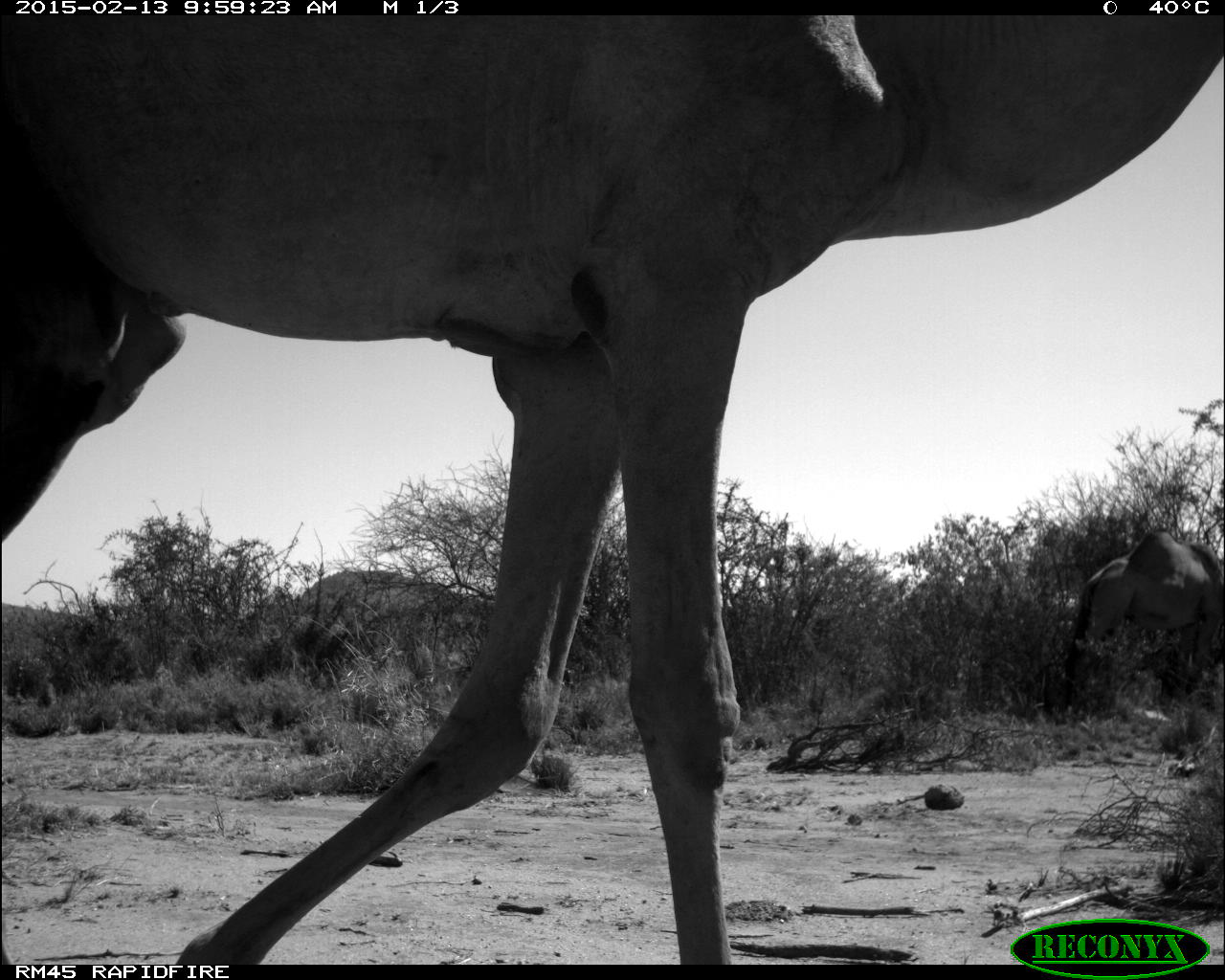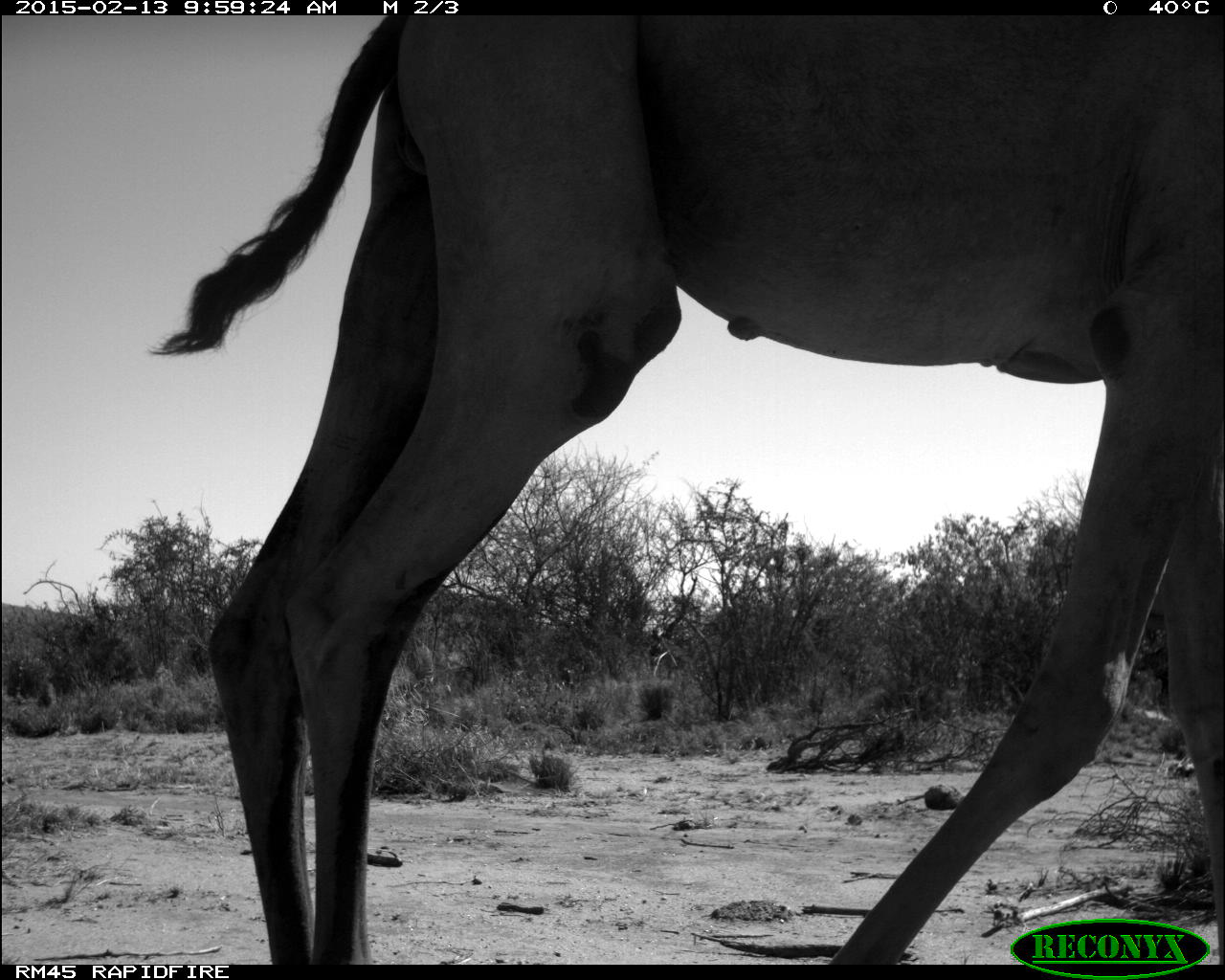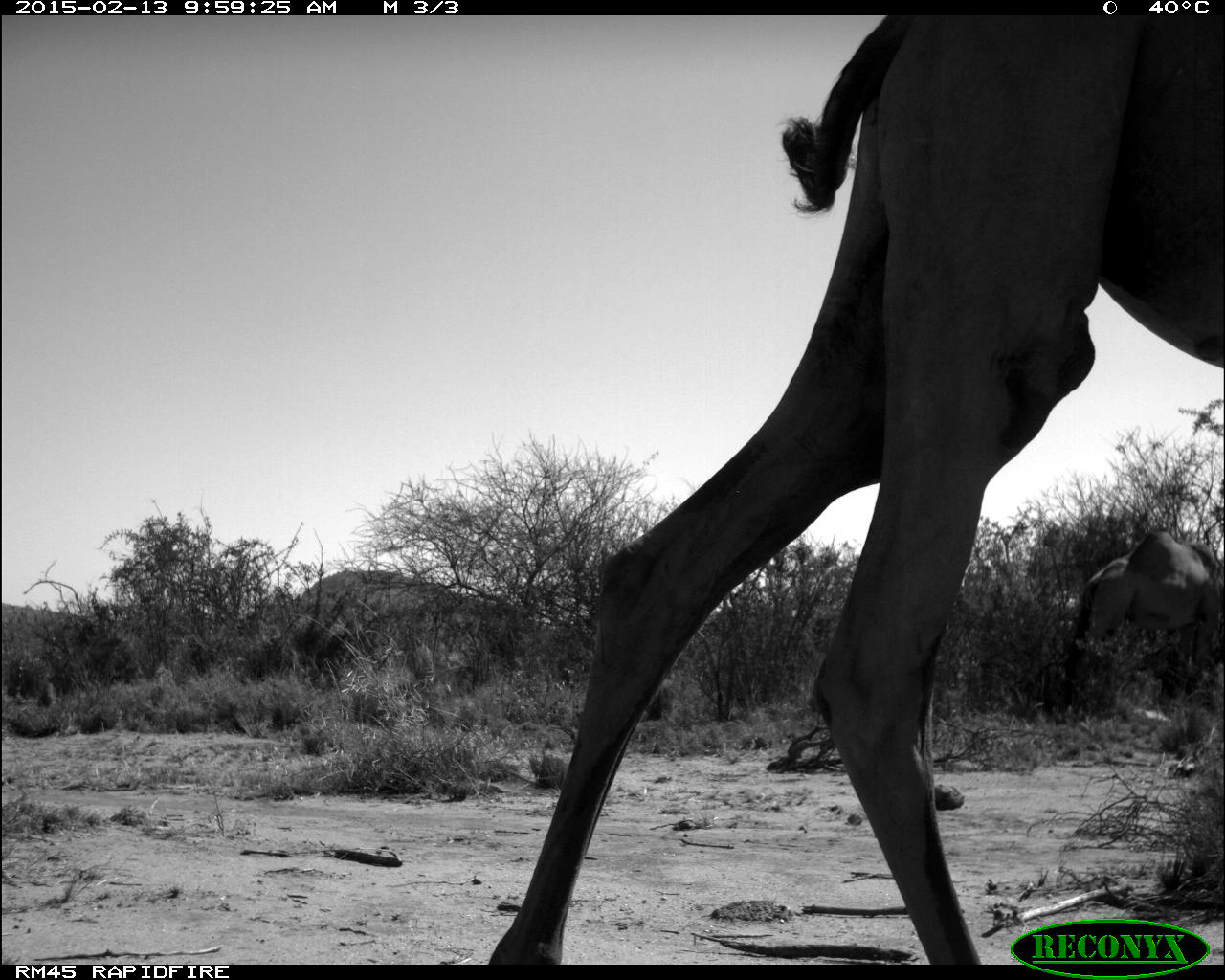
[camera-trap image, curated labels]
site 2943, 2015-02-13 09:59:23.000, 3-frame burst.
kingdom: Animalia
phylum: Chordata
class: Mammalia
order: Artiodactyla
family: Camelidae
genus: Camelus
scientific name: Camelus dromedarius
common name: dromedary camel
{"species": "Camelus dromedarius (dromedary camel)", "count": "10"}